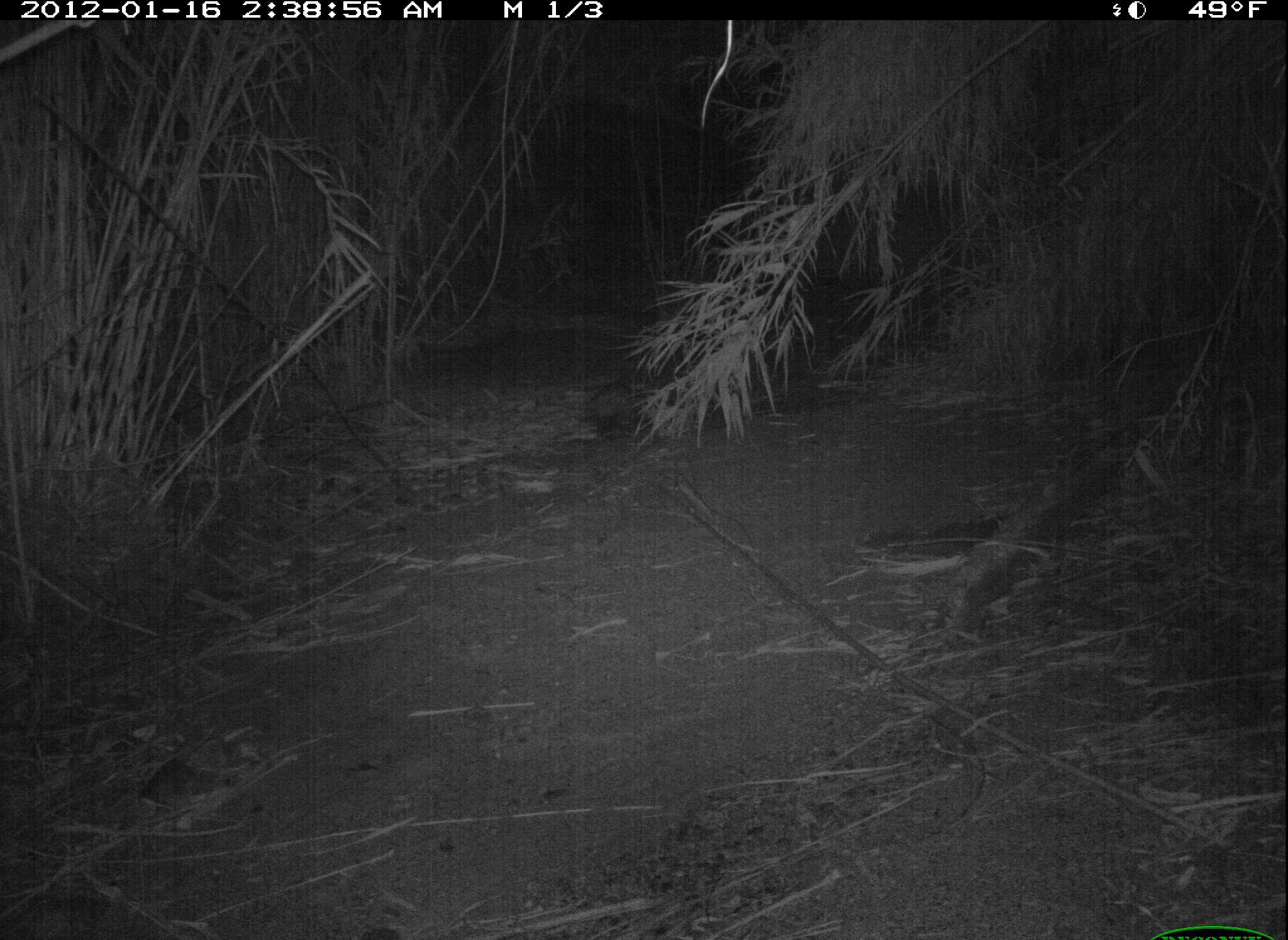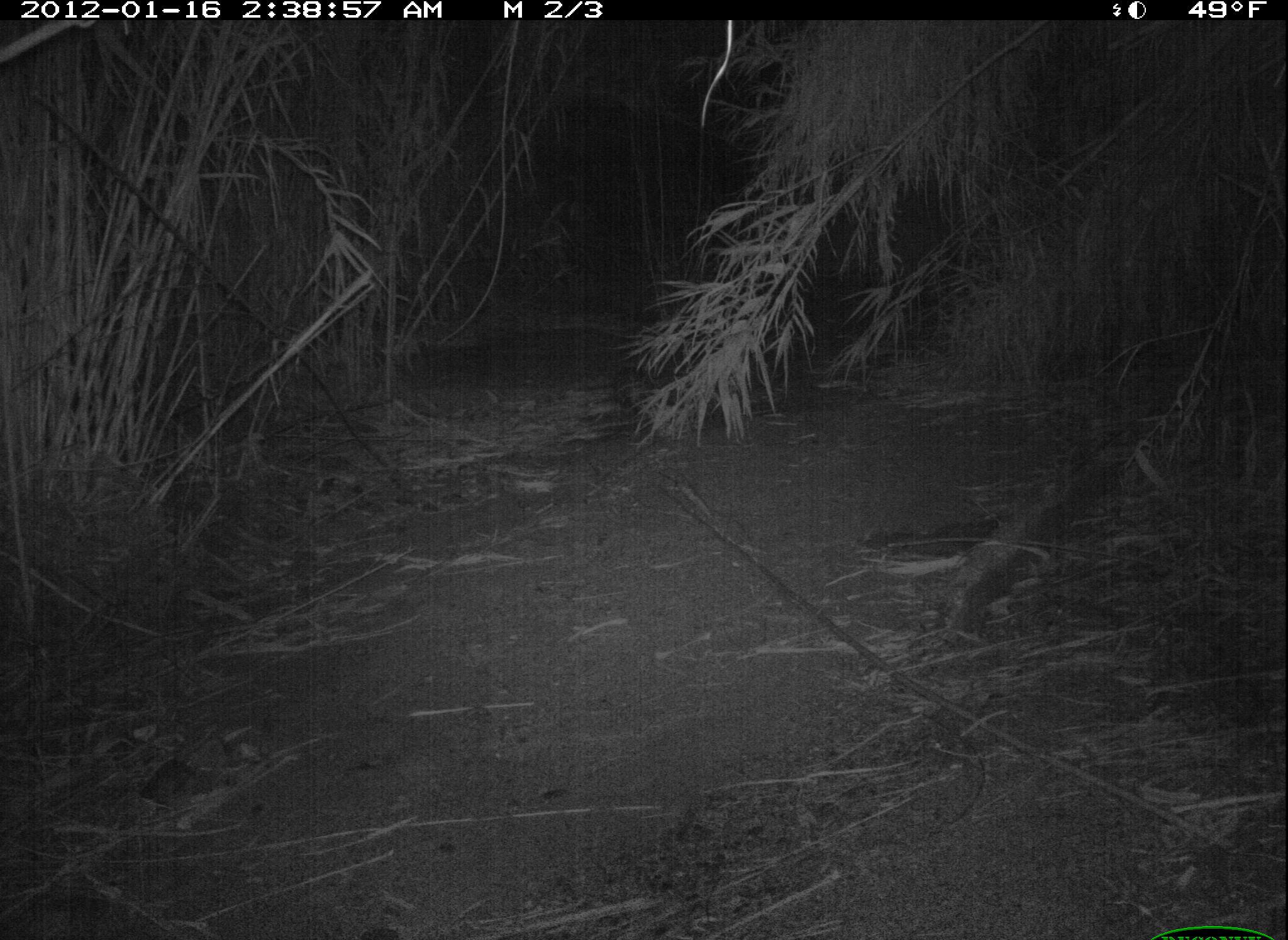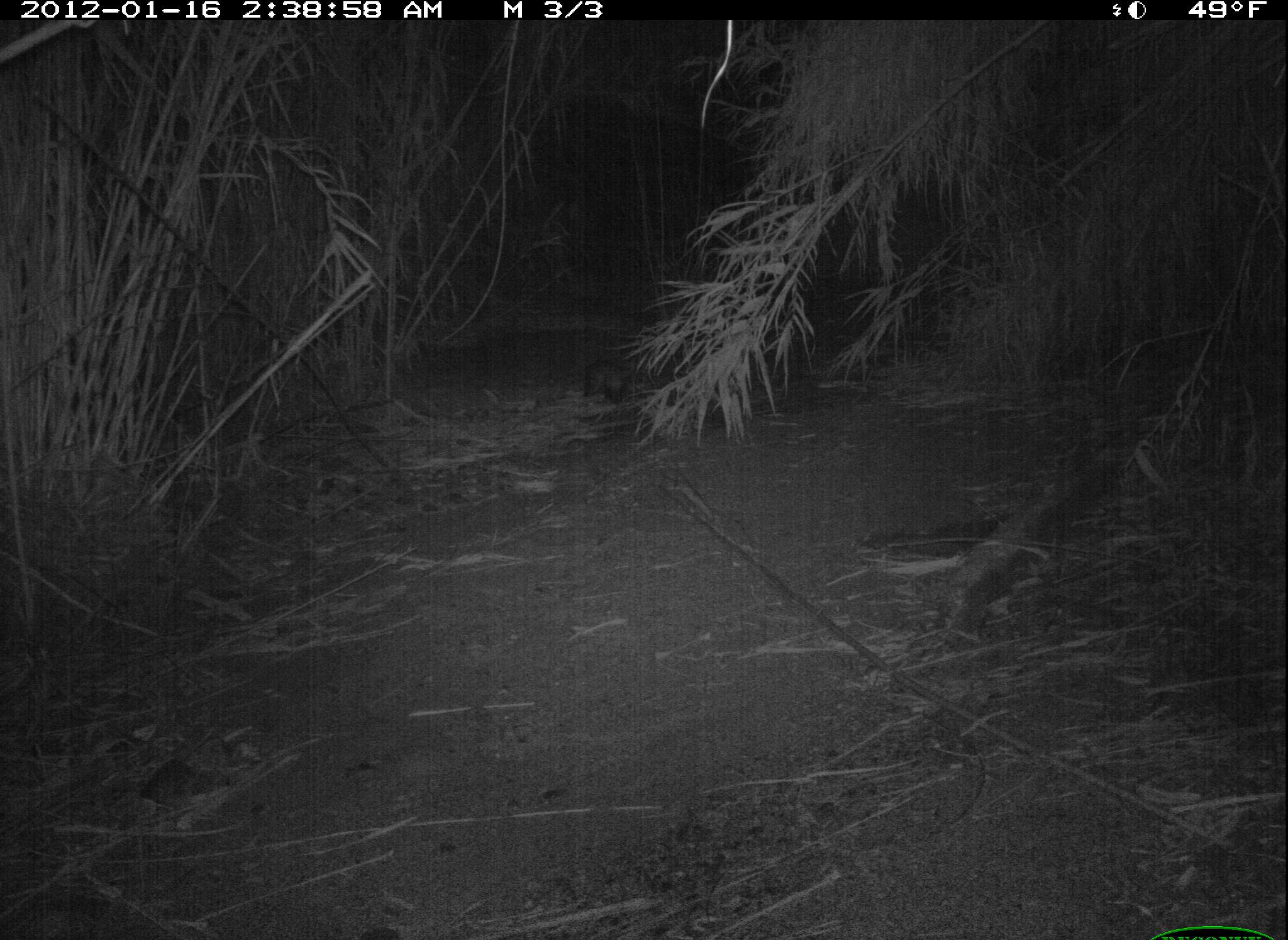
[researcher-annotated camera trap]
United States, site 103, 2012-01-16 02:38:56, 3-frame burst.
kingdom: Animalia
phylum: Chordata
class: Mammalia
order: Didelphimorphia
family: Didelphidae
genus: Didelphis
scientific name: Didelphis virginiana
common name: virginia opossum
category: opossum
Opossum (virginia opossum) (Didelphis virginiana).